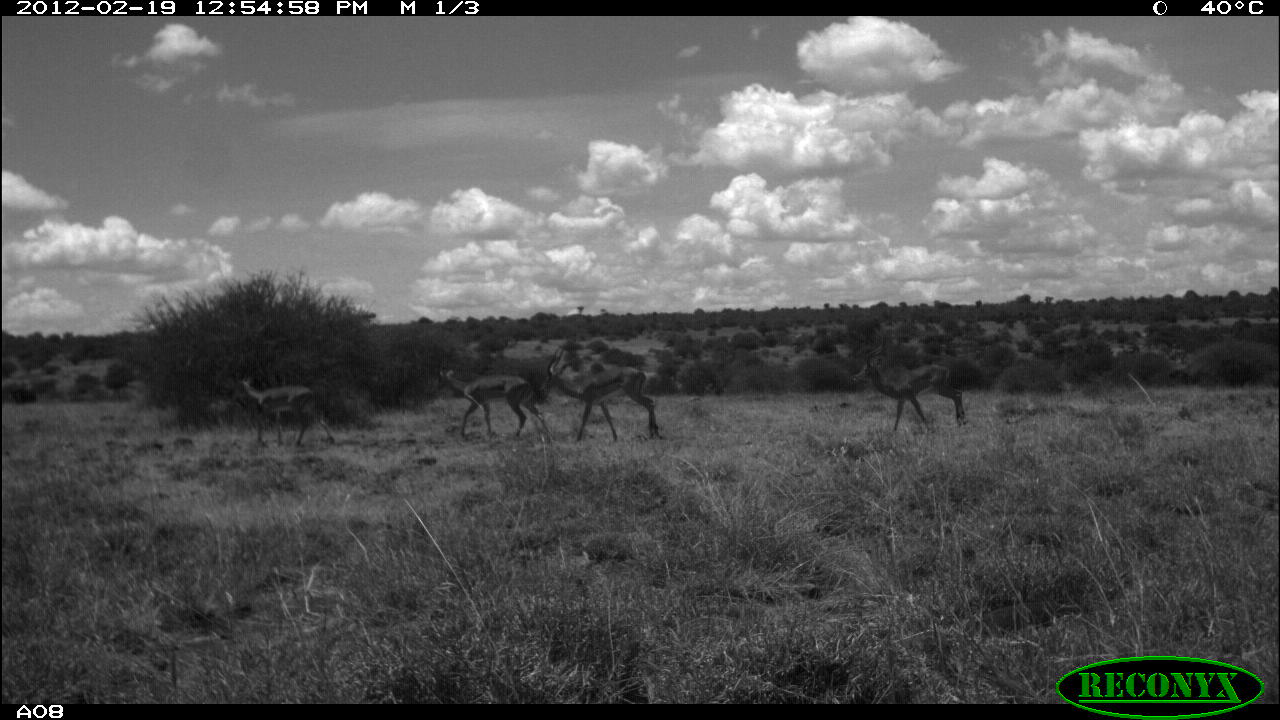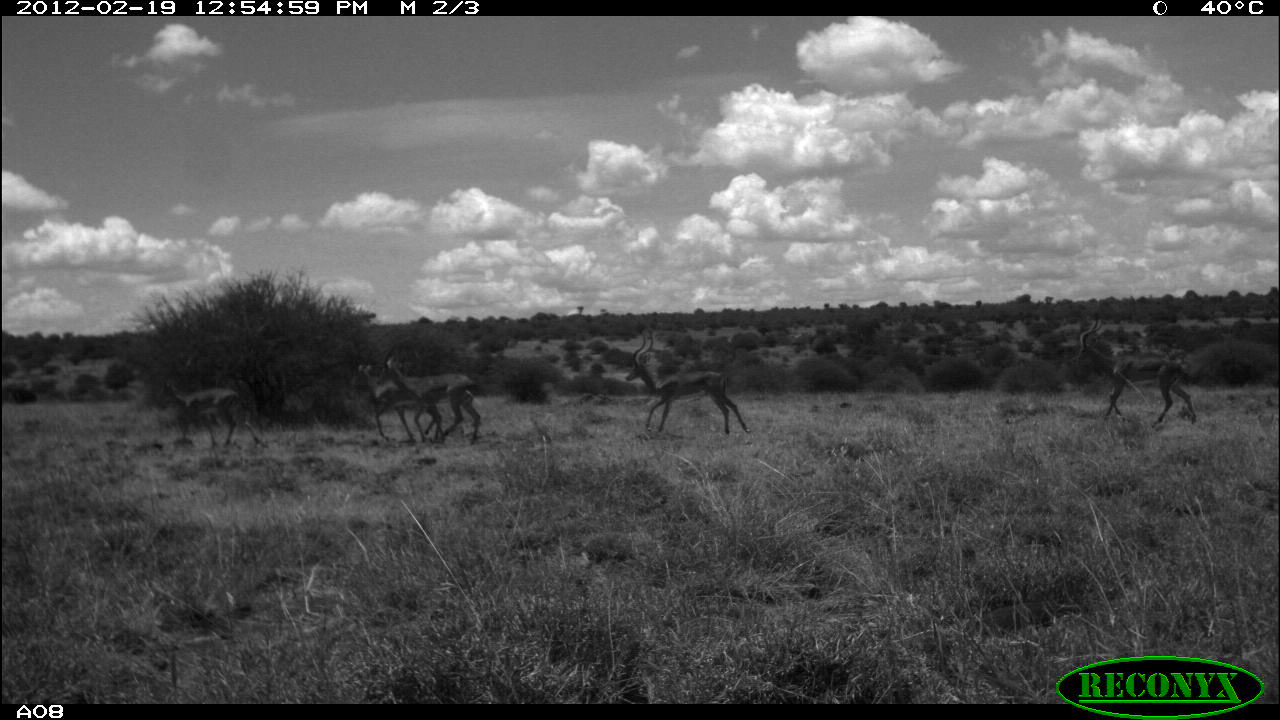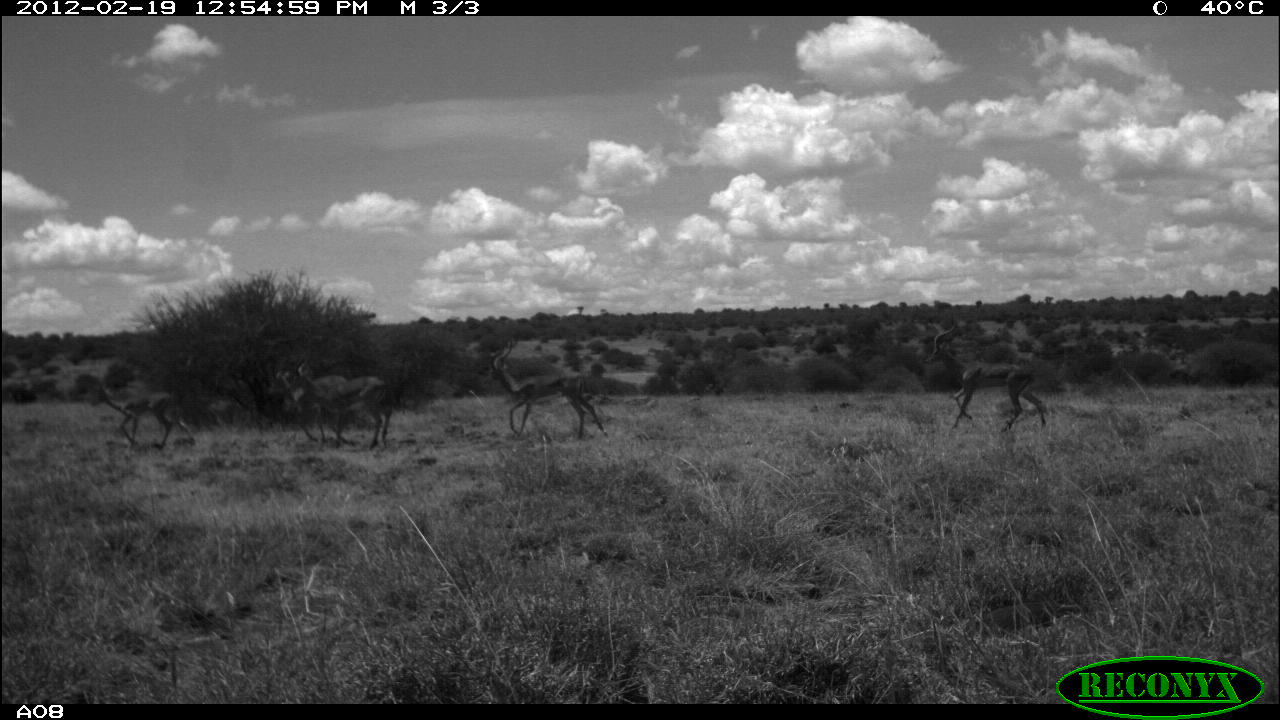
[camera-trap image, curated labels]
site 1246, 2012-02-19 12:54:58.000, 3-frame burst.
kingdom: Animalia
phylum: Chordata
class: Mammalia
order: Artiodactyla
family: Bovidae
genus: Aepyceros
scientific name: Aepyceros melampus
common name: impala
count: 4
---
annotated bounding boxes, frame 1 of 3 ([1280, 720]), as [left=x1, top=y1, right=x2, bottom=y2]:
aepyceros melampus: [left=537, top=346, right=663, bottom=443]; [left=848, top=334, right=964, bottom=430]; [left=431, top=358, right=547, bottom=437]; [left=228, top=368, right=334, bottom=447]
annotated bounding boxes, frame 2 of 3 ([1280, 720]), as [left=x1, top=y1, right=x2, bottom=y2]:
aepyceros melampus: [left=1071, top=318, right=1197, bottom=426]; [left=624, top=333, right=751, bottom=434]; [left=374, top=343, right=480, bottom=444]; [left=347, top=356, right=443, bottom=441]; [left=159, top=379, right=261, bottom=448]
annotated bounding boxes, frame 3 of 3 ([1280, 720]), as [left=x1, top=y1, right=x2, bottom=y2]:
aepyceros melampus: [left=924, top=314, right=1045, bottom=431]; [left=483, top=339, right=608, bottom=439]; [left=286, top=357, right=391, bottom=451]; [left=88, top=378, right=195, bottom=447]; [left=266, top=365, right=347, bottom=445]